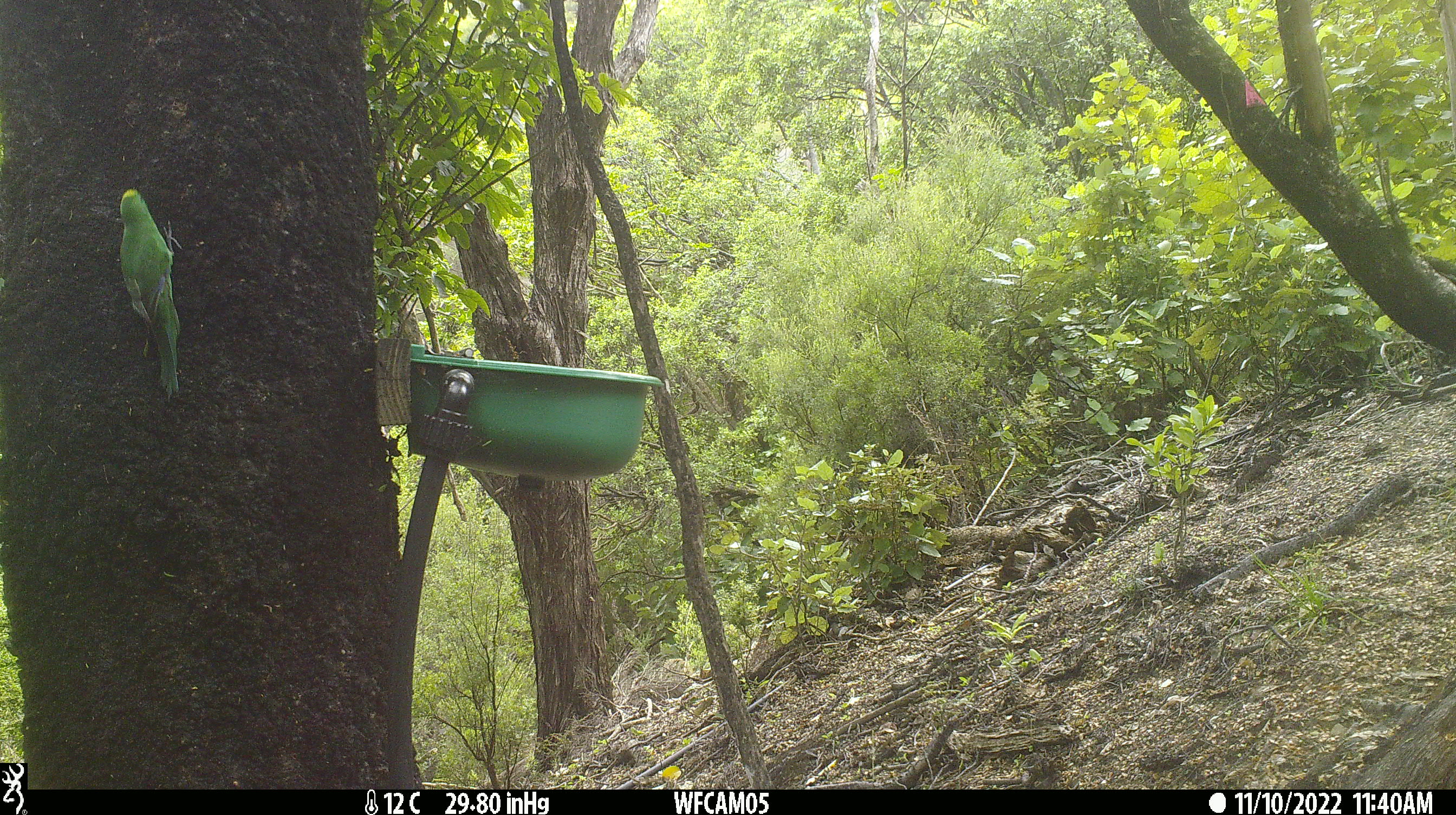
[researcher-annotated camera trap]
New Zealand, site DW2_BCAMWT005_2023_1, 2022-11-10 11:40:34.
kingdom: Animalia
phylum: Chordata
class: Aves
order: Psittaciformes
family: Psittaculidae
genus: Cyanoramphus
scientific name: Cyanoramphus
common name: parakeet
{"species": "parakeet (Cyanoramphus)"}